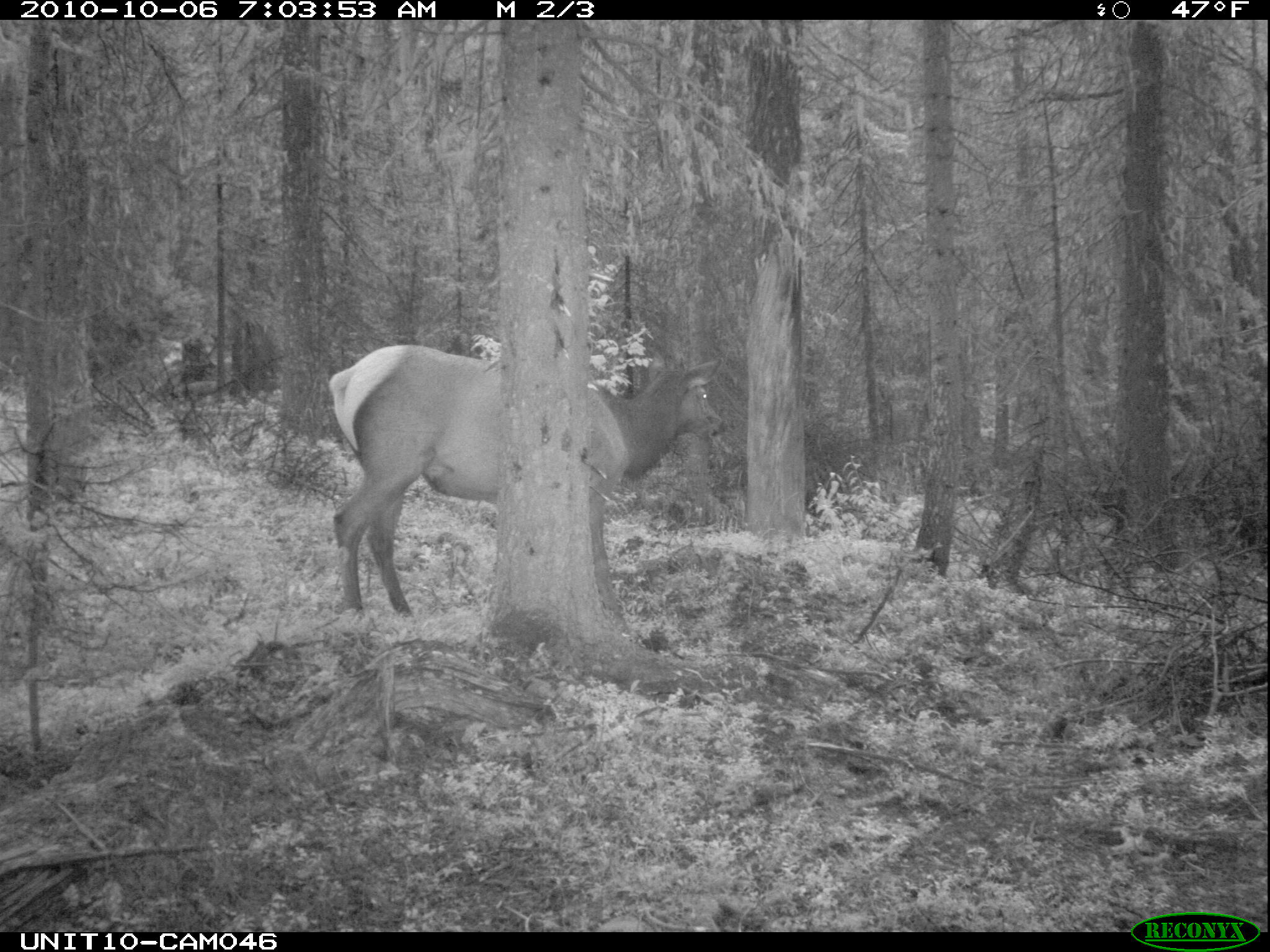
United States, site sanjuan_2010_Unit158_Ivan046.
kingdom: Animalia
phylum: Chordata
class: Mammalia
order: Artiodactyla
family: Cervidae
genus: Cervus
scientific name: Cervus elaphus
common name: red deer